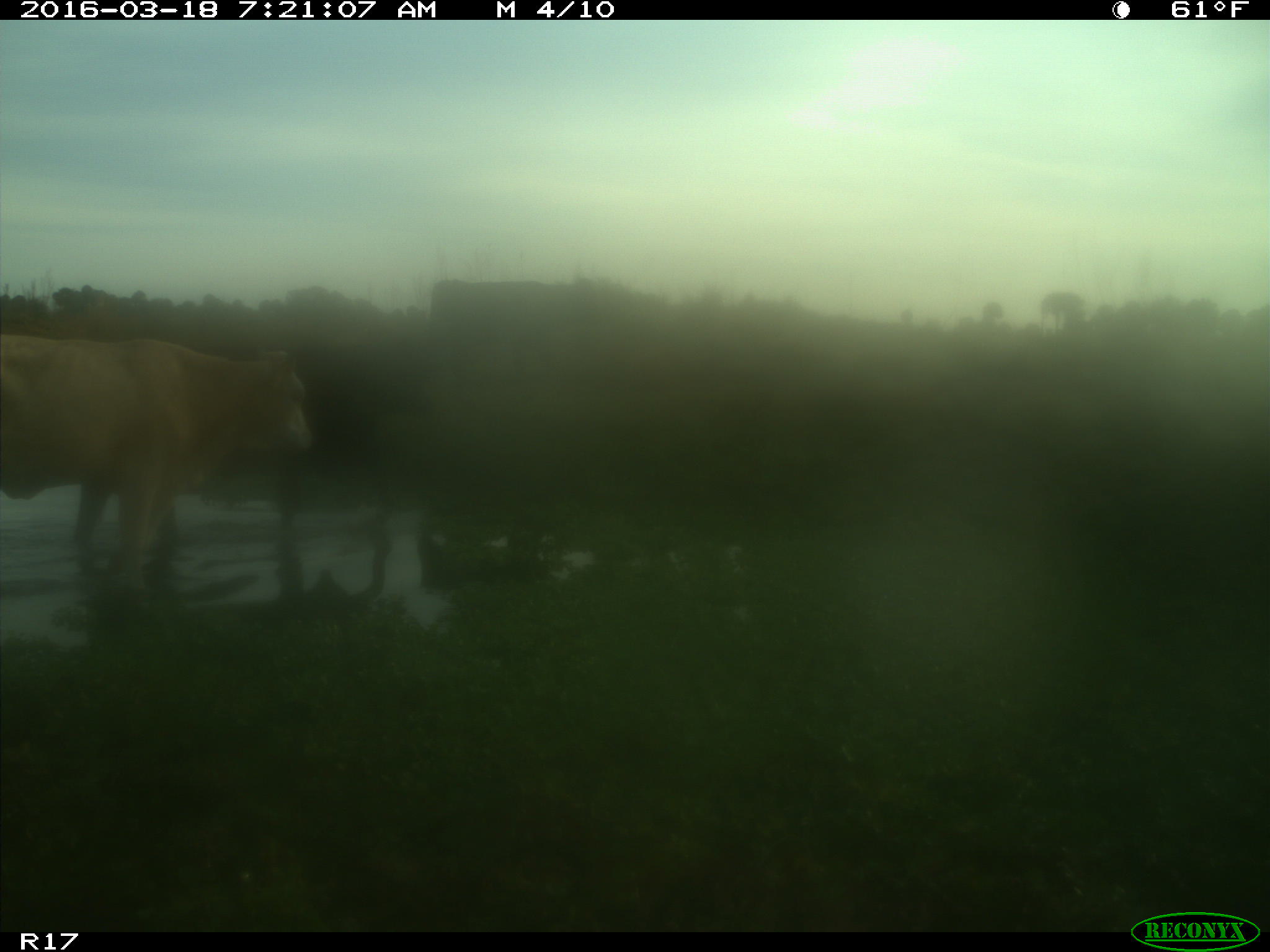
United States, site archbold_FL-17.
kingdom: Animalia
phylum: Chordata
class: Mammalia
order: Artiodactyla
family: Bovidae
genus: Bos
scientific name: Bos taurus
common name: domestic cow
Bos taurus (domestic cow).